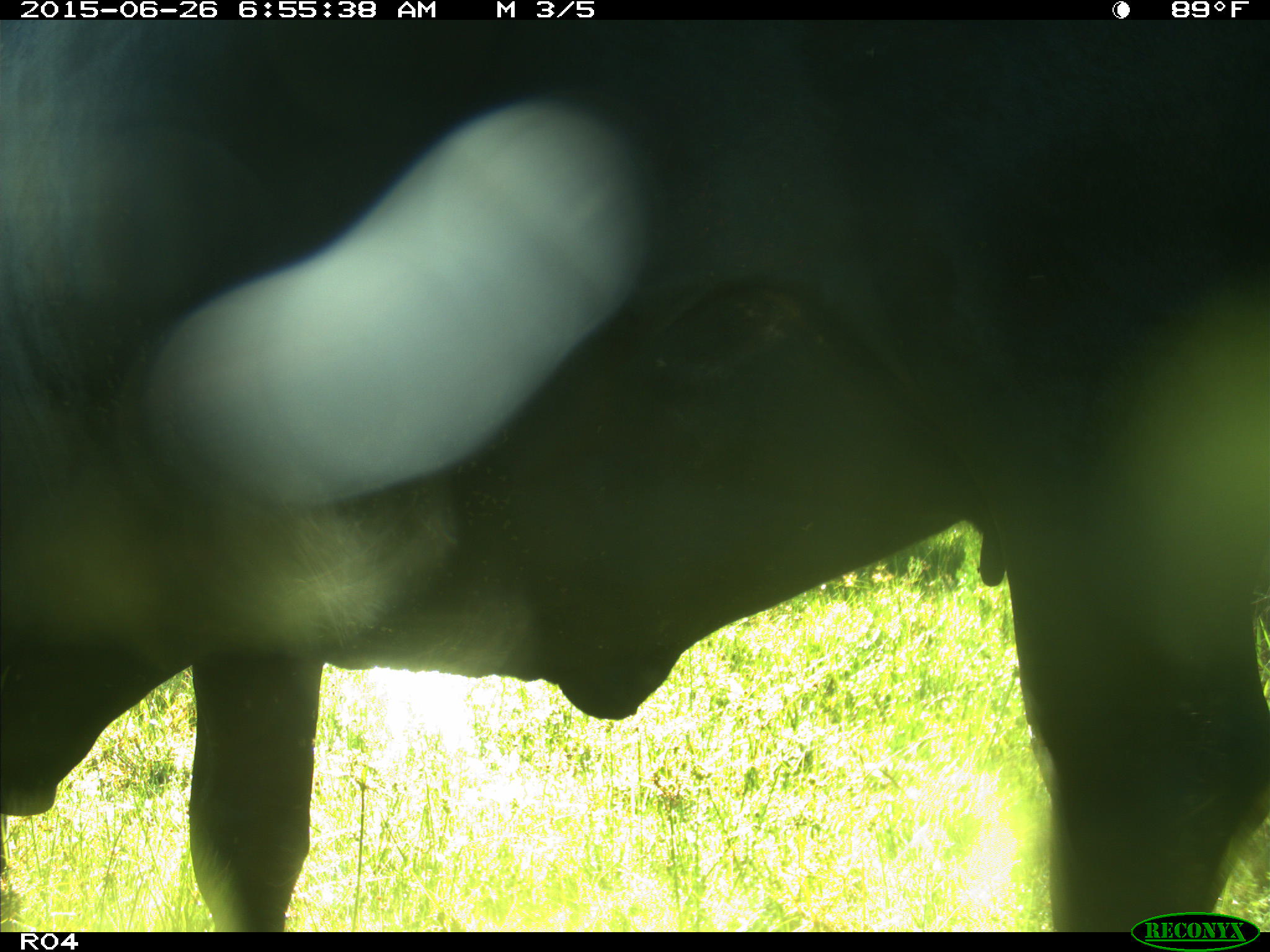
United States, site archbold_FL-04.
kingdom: Animalia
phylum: Chordata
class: Mammalia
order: Artiodactyla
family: Bovidae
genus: Bos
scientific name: Bos taurus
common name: domestic cow